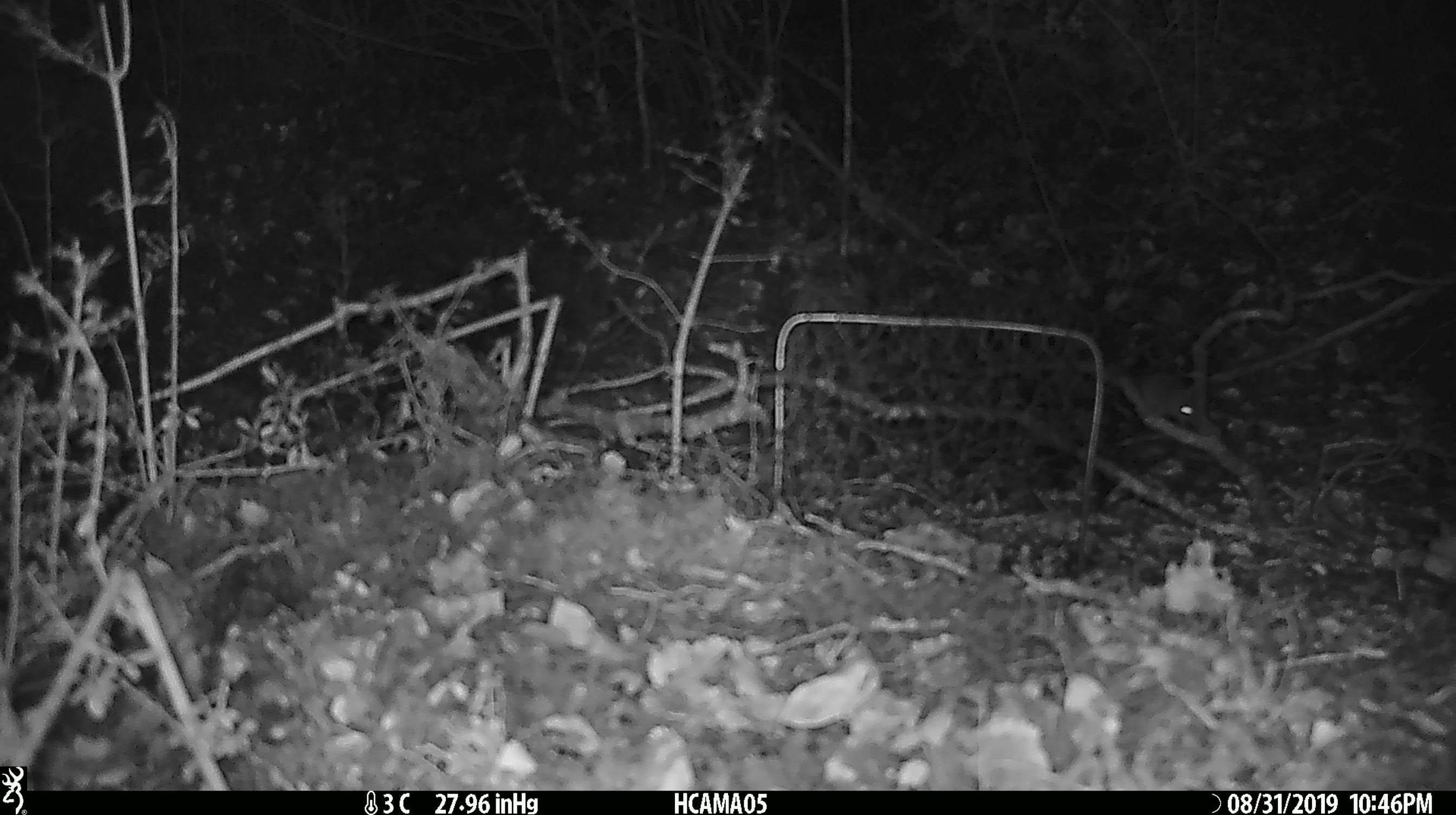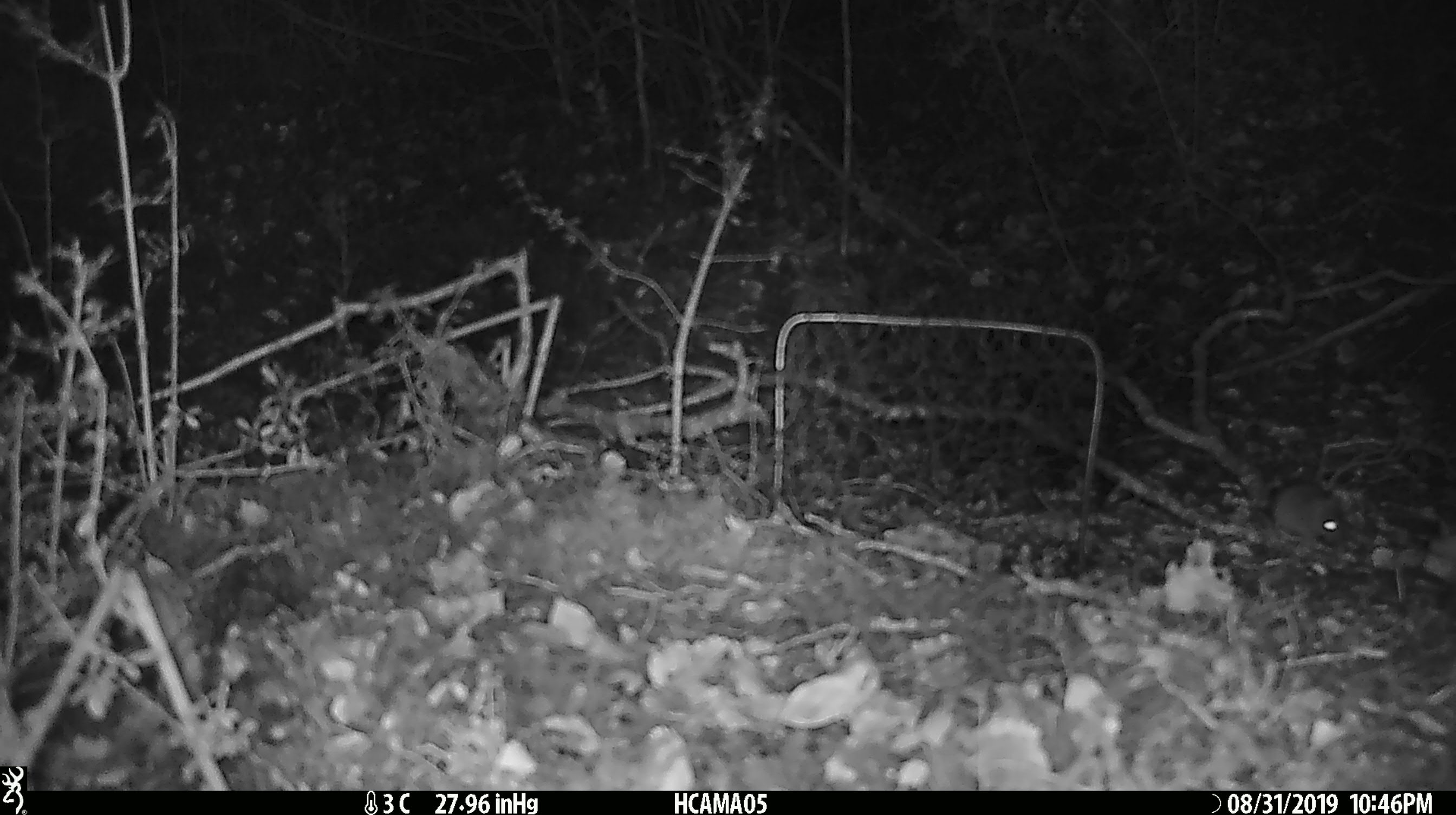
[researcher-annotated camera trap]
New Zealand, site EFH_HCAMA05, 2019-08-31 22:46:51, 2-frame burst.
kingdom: Animalia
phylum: Chordata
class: Mammalia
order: Rodentia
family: Muridae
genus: Mus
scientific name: Mus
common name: mouse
Mouse (Mus).